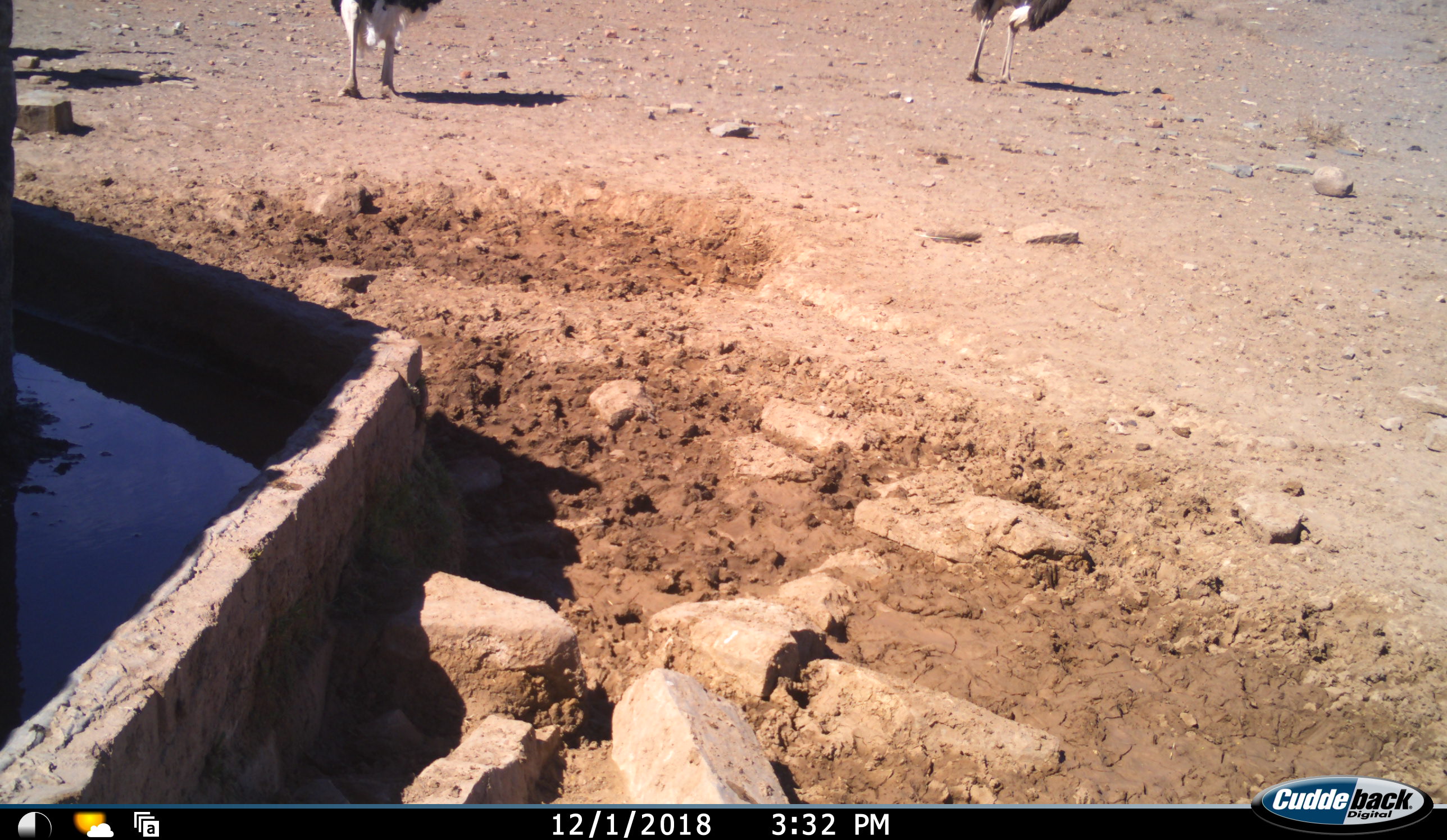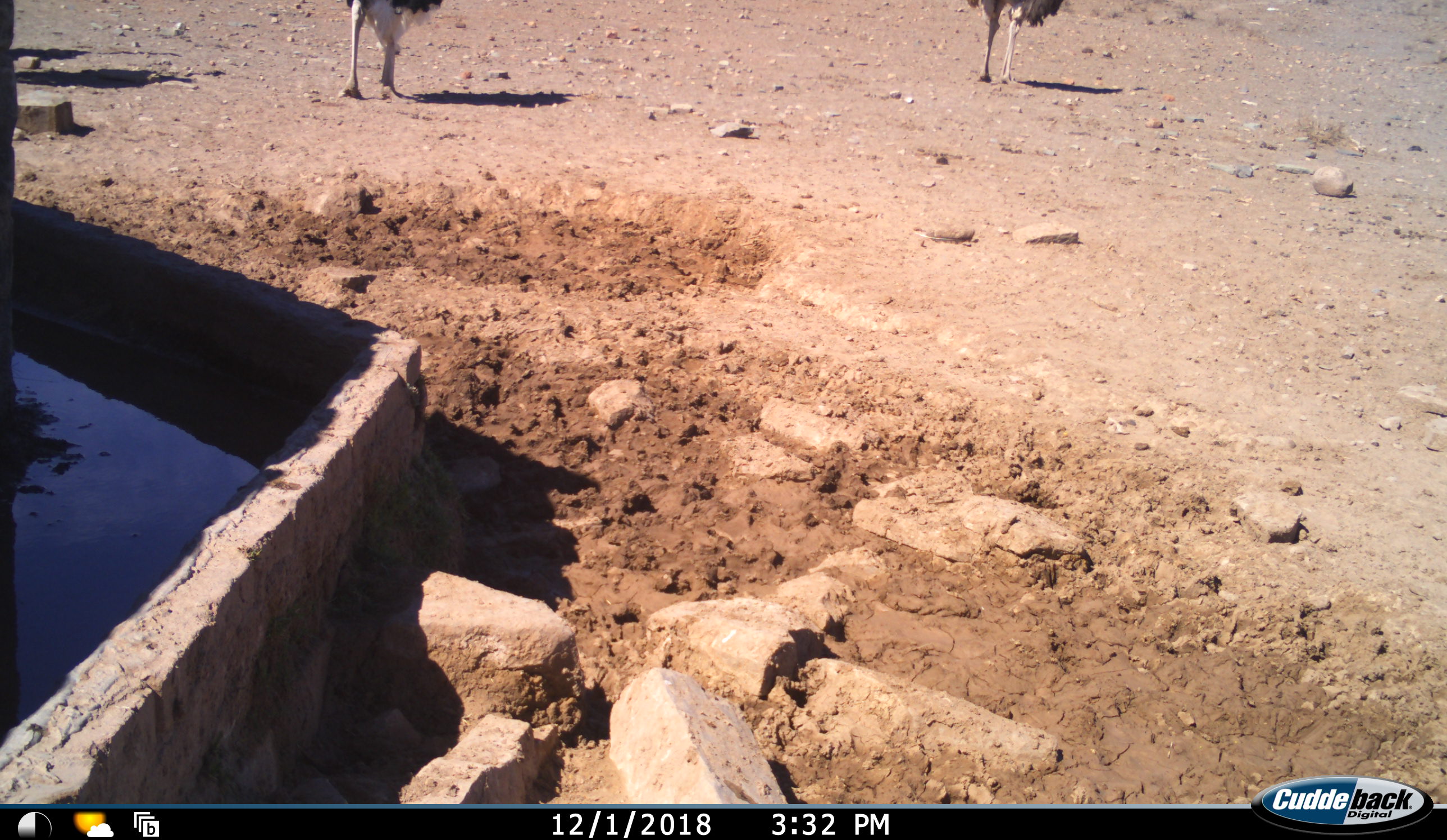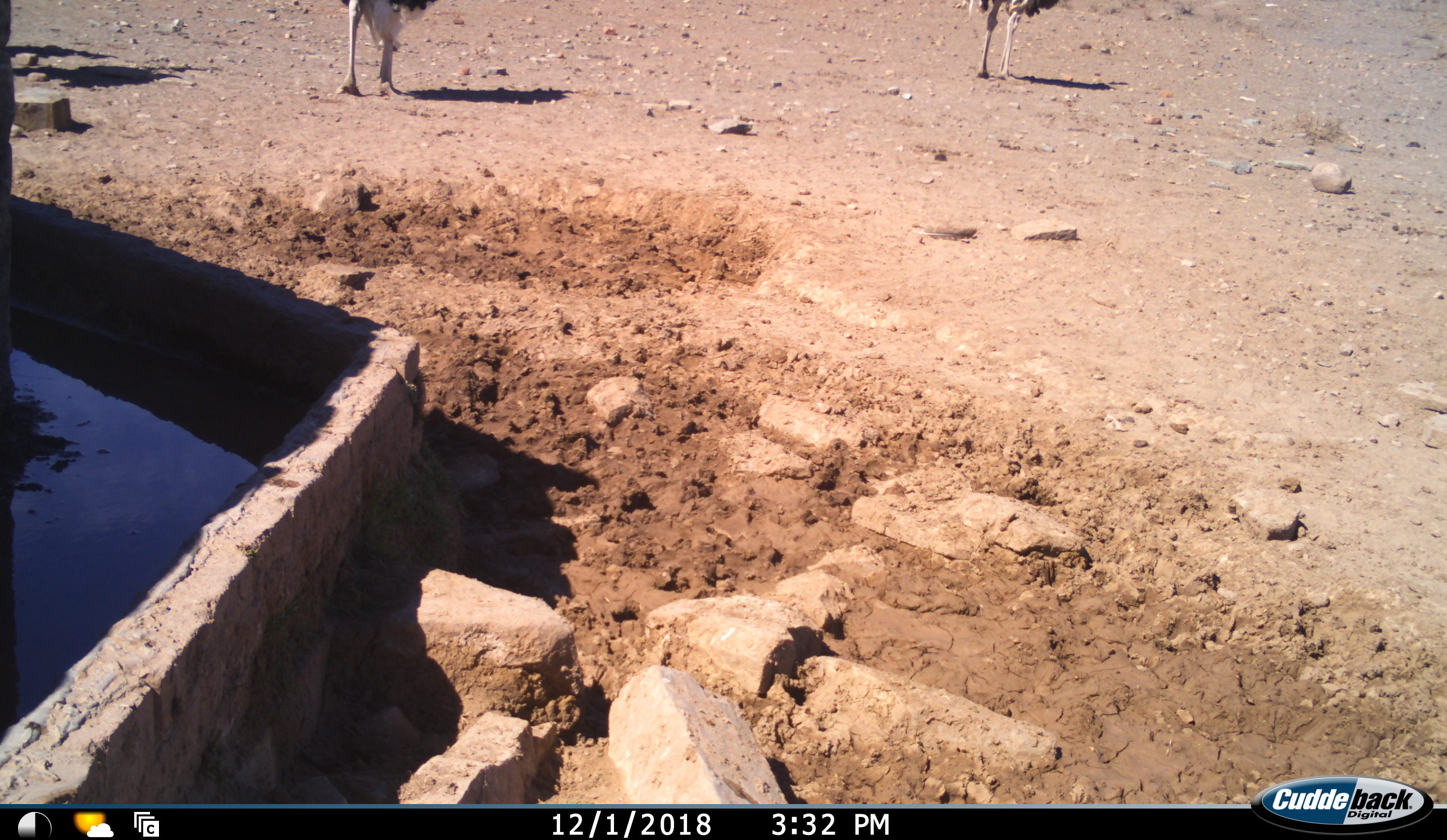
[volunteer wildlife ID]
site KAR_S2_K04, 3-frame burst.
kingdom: Animalia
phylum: Chordata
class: Aves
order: Struthioniformes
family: Struthionidae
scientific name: Struthionidae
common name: ostrich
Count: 2.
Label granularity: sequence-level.